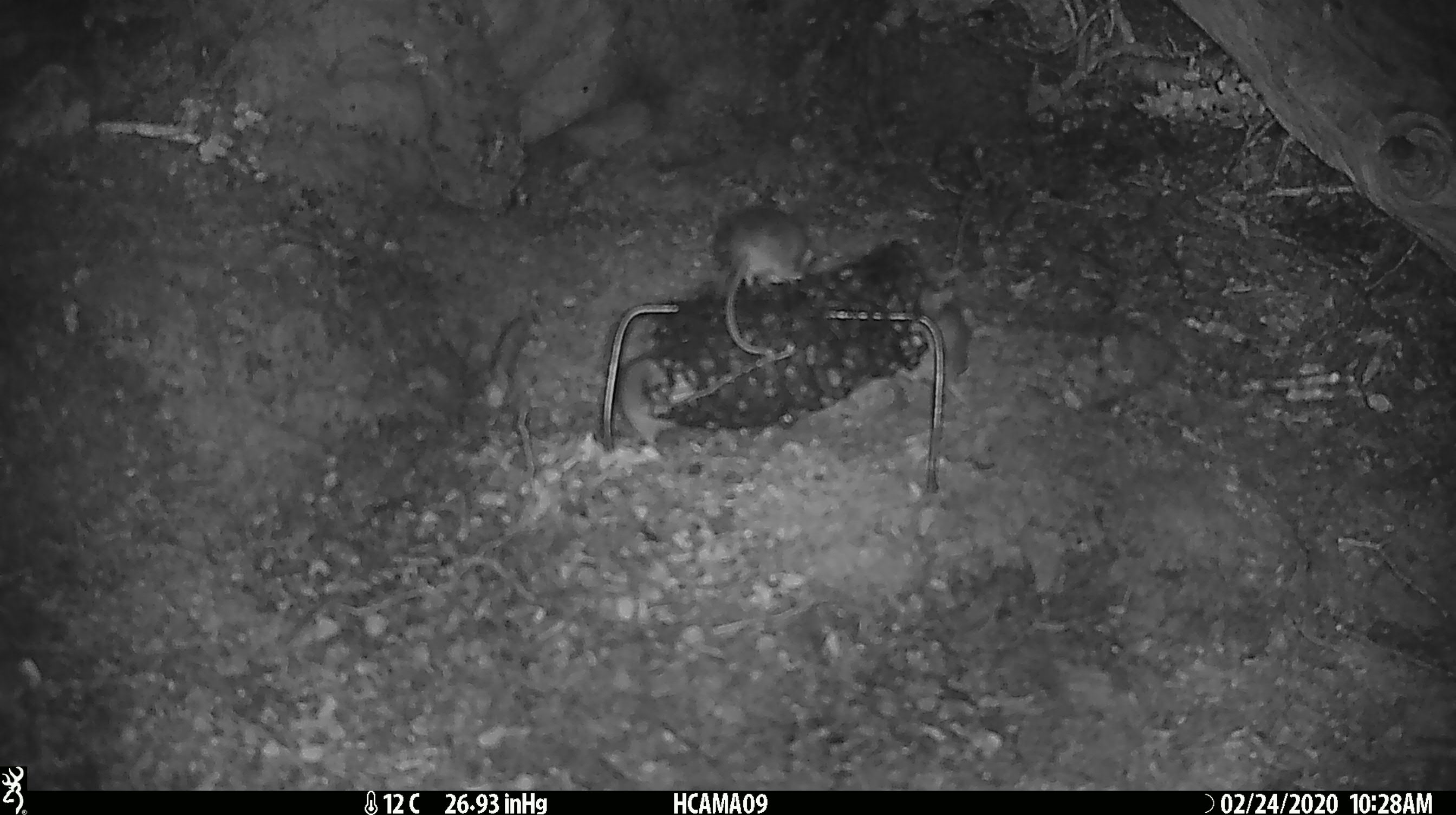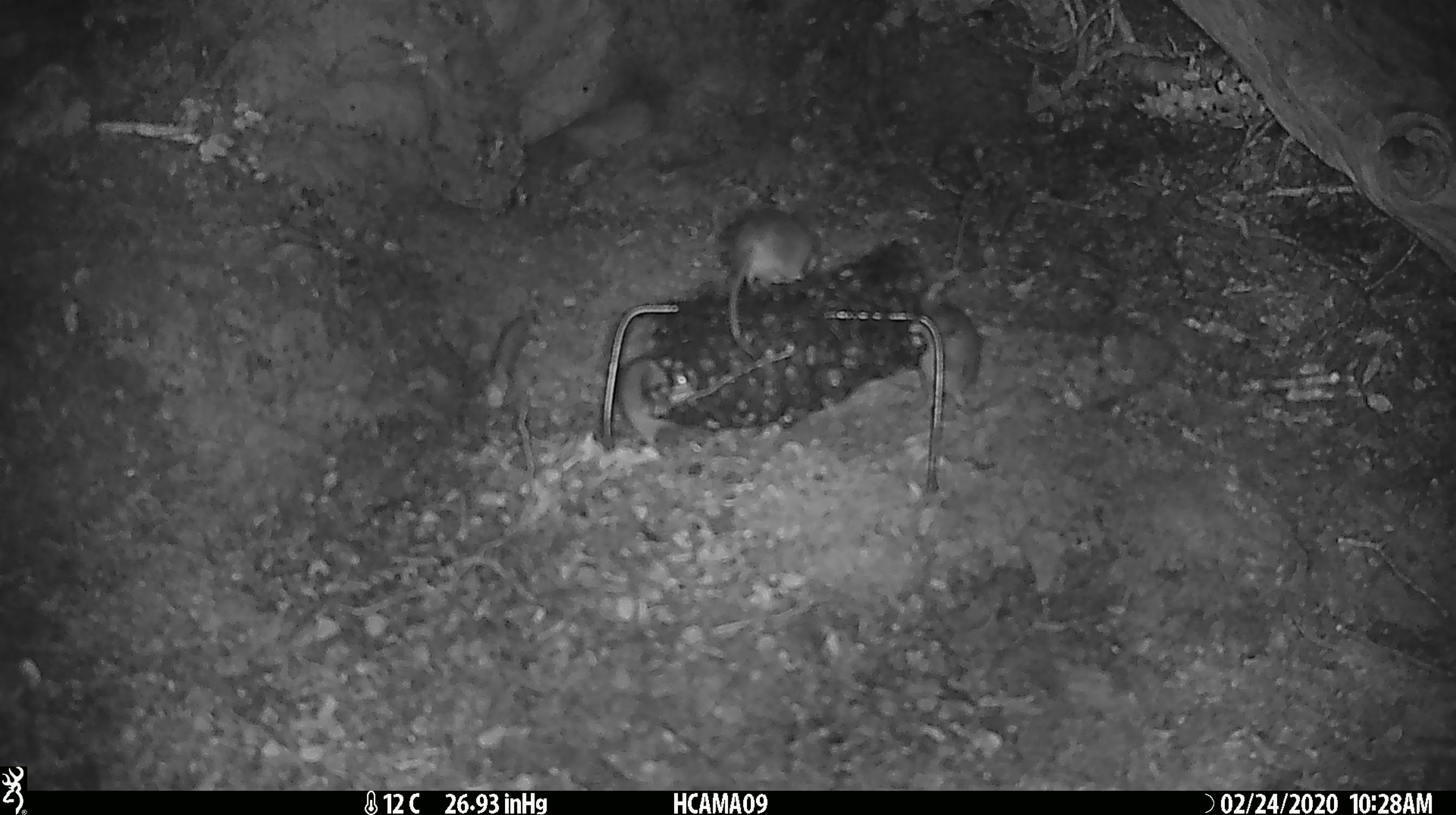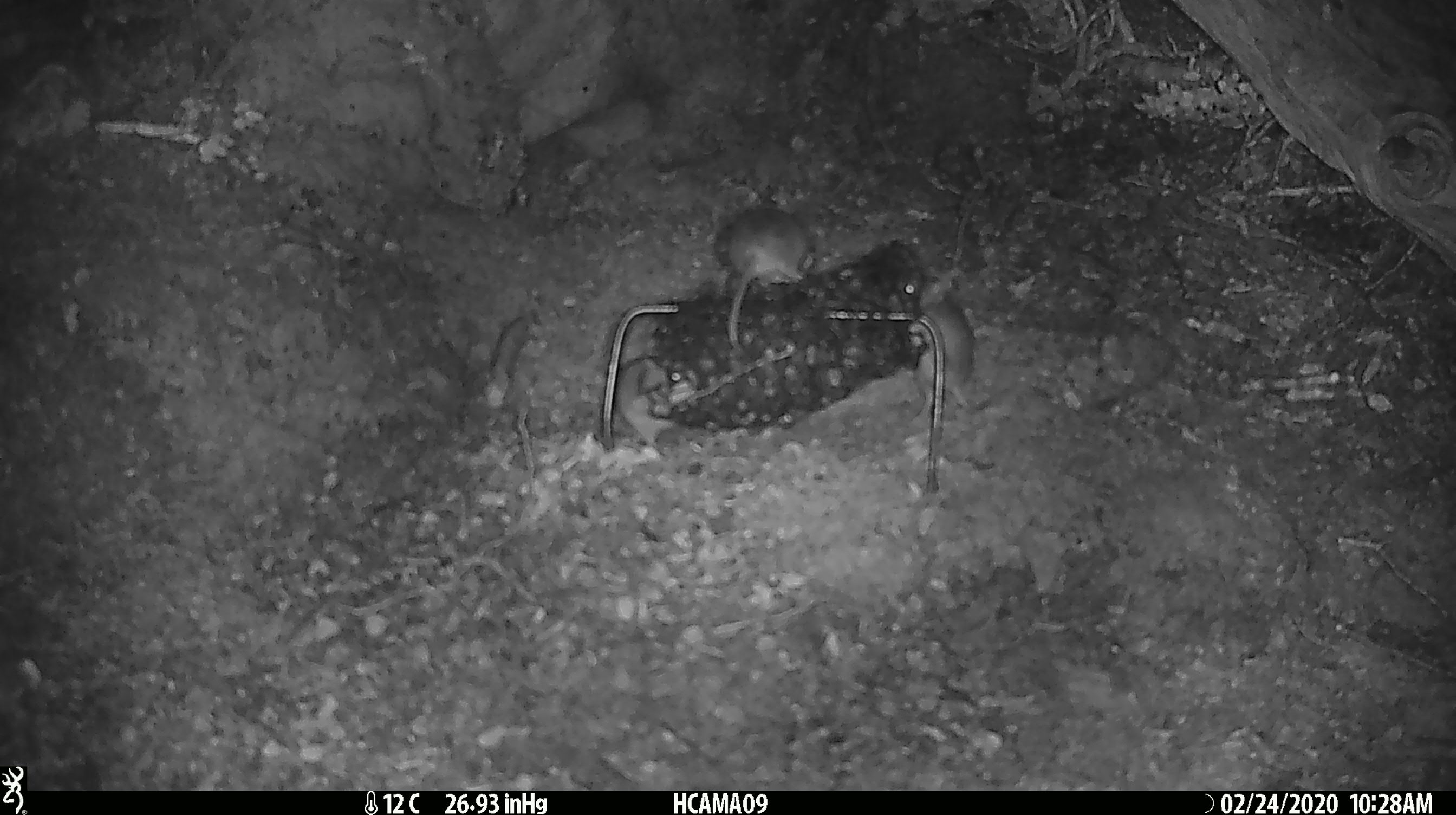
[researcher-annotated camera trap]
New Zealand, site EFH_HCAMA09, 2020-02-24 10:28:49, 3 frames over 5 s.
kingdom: Animalia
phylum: Chordata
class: Mammalia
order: Rodentia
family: Muridae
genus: Mus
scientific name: Mus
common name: mouse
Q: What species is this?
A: Mouse (Mus).